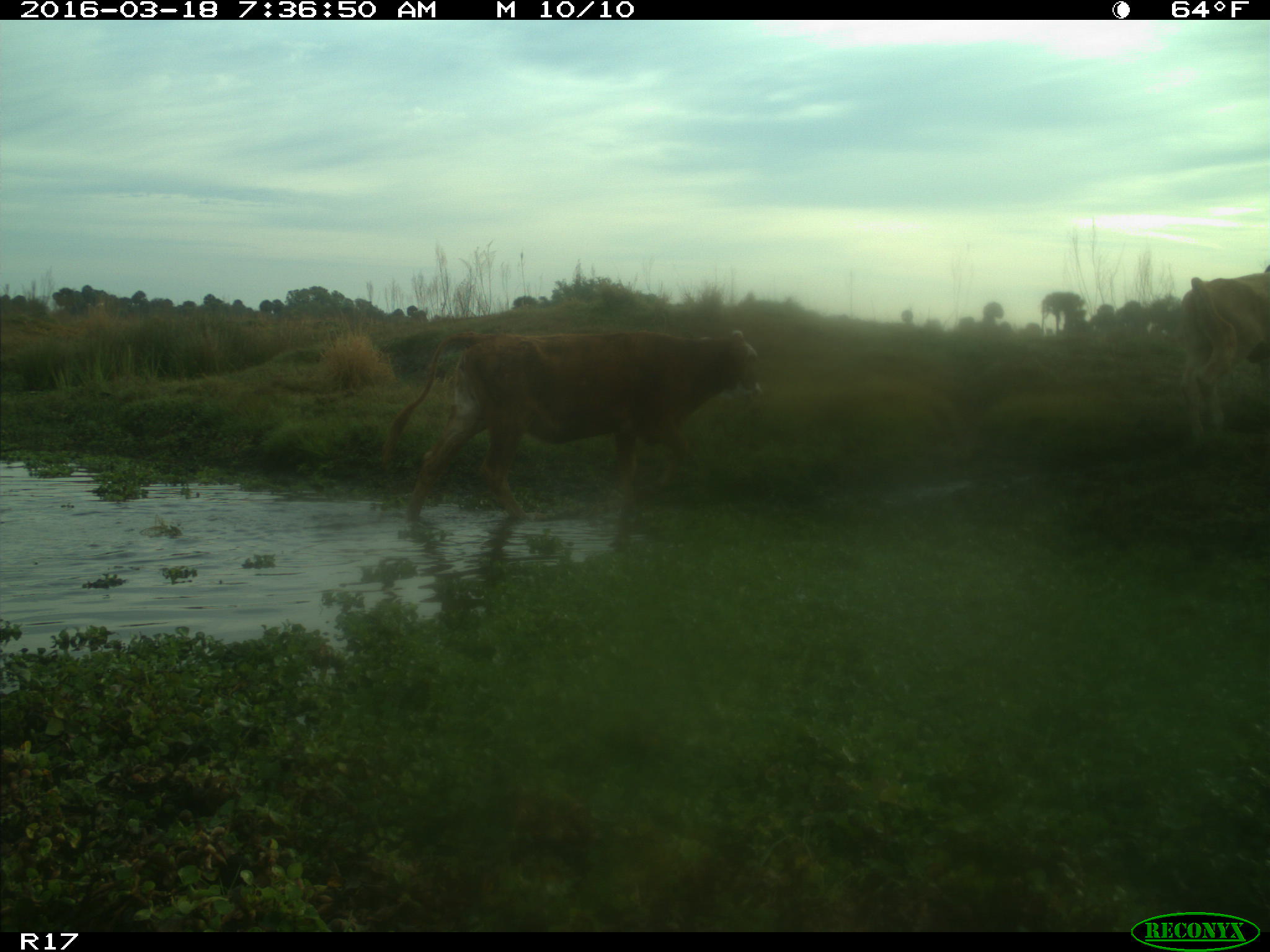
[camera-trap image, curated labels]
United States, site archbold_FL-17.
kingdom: Animalia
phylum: Chordata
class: Mammalia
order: Artiodactyla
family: Bovidae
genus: Bos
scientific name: Bos taurus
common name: domestic cow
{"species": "Bos taurus (domestic cow)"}